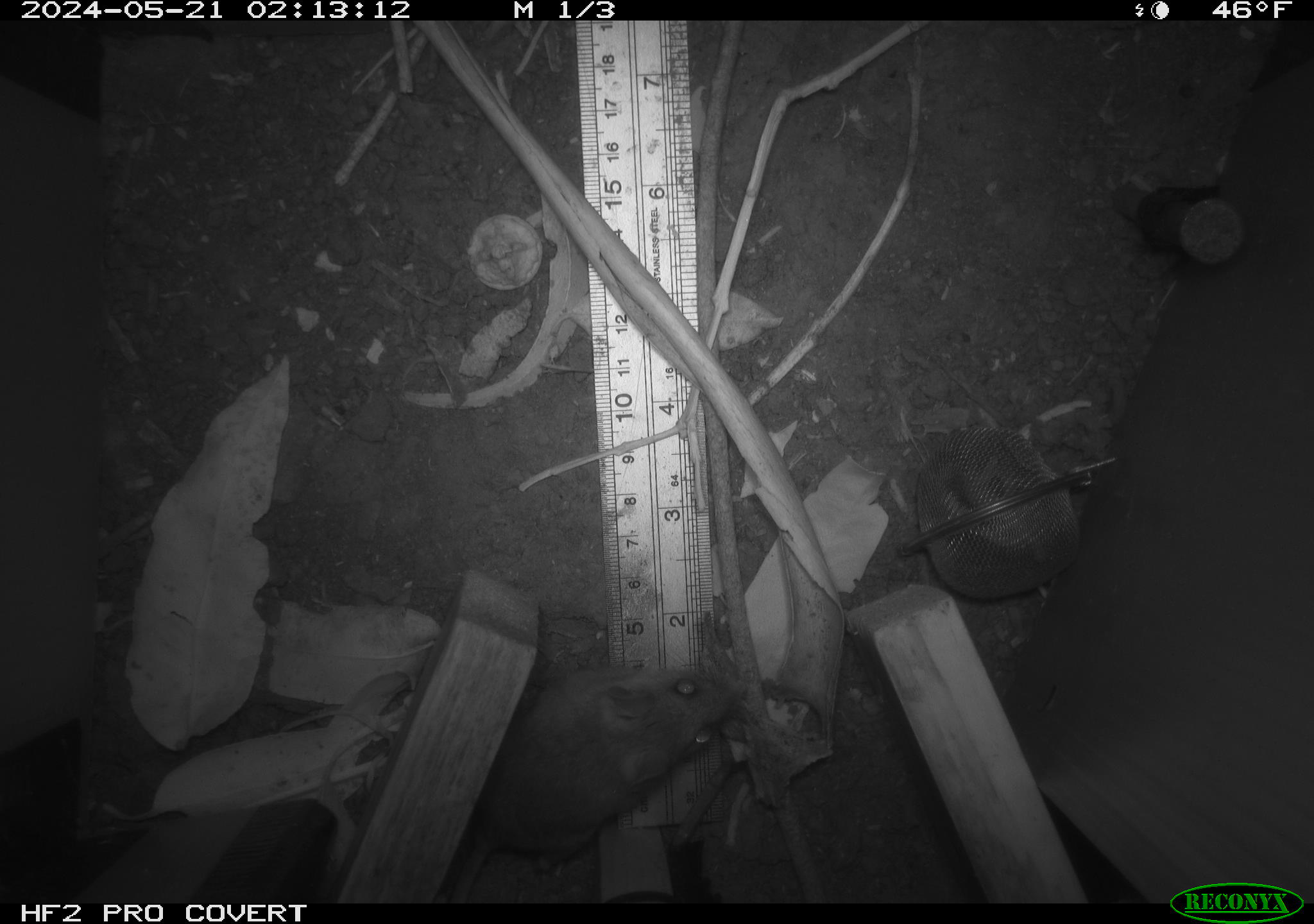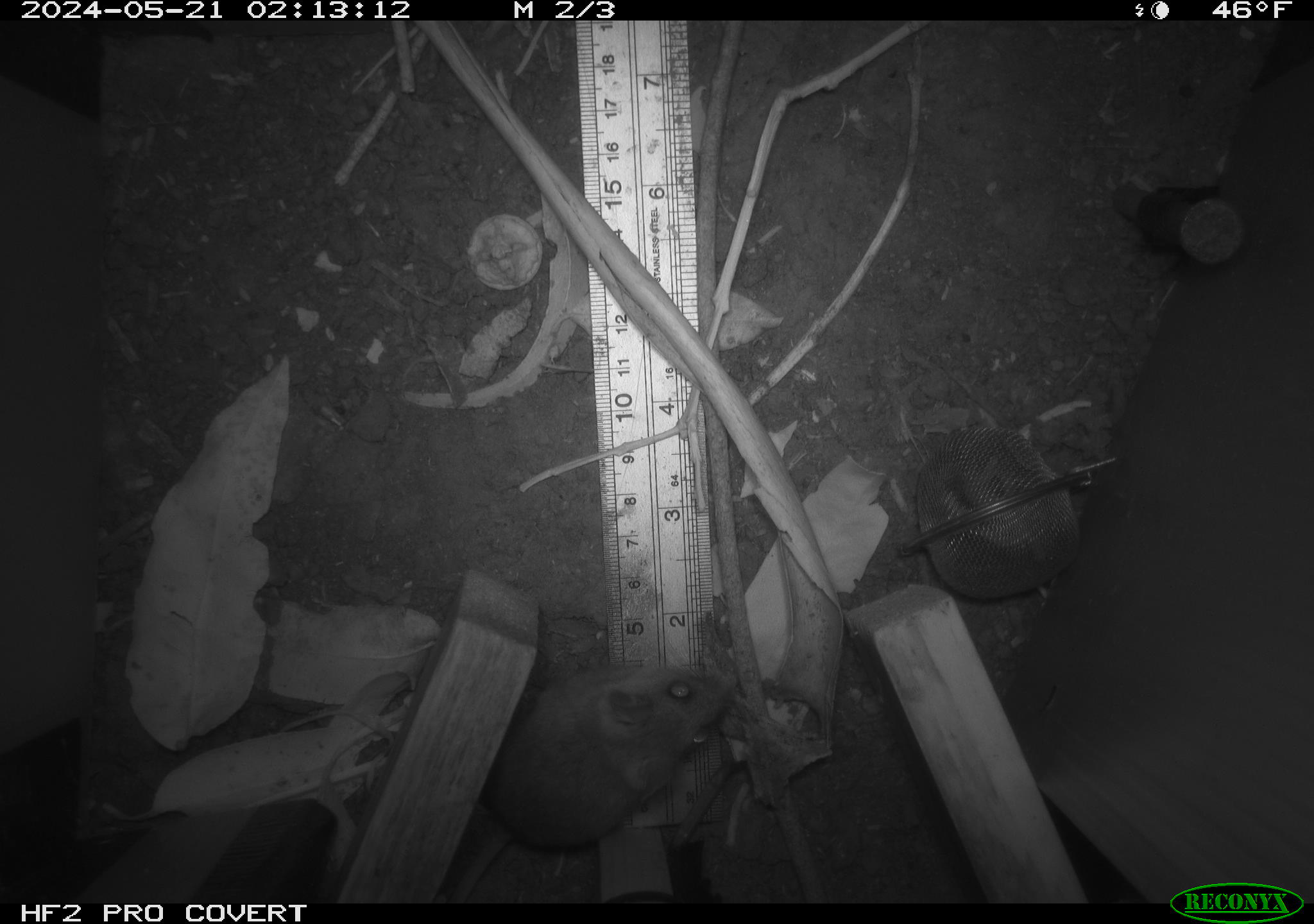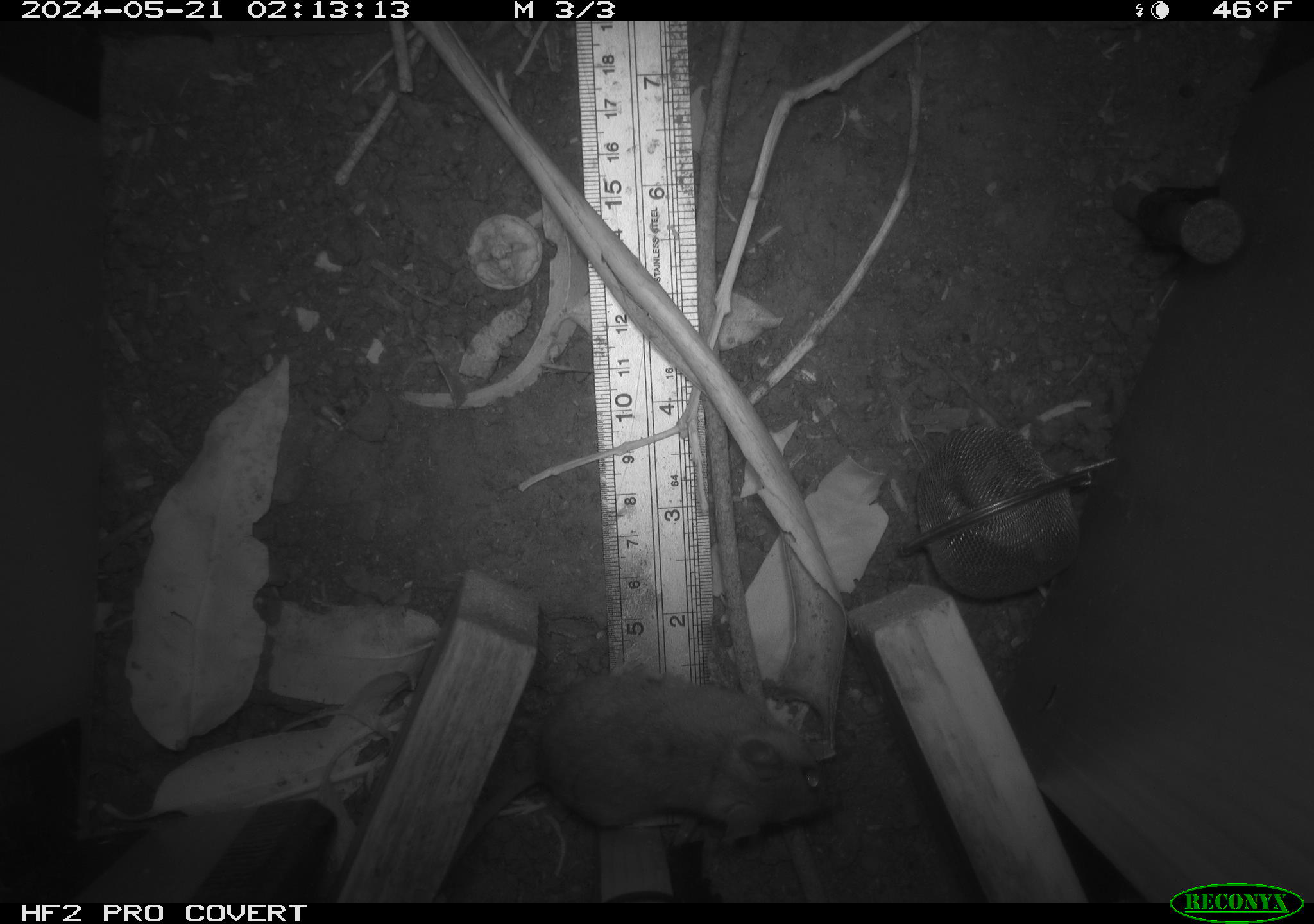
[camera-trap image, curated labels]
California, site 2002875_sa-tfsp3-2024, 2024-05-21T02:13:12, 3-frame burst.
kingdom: Animalia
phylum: Chordata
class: Mammalia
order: Rodentia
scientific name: Rodentia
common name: rodent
Rodent (Rodentia).